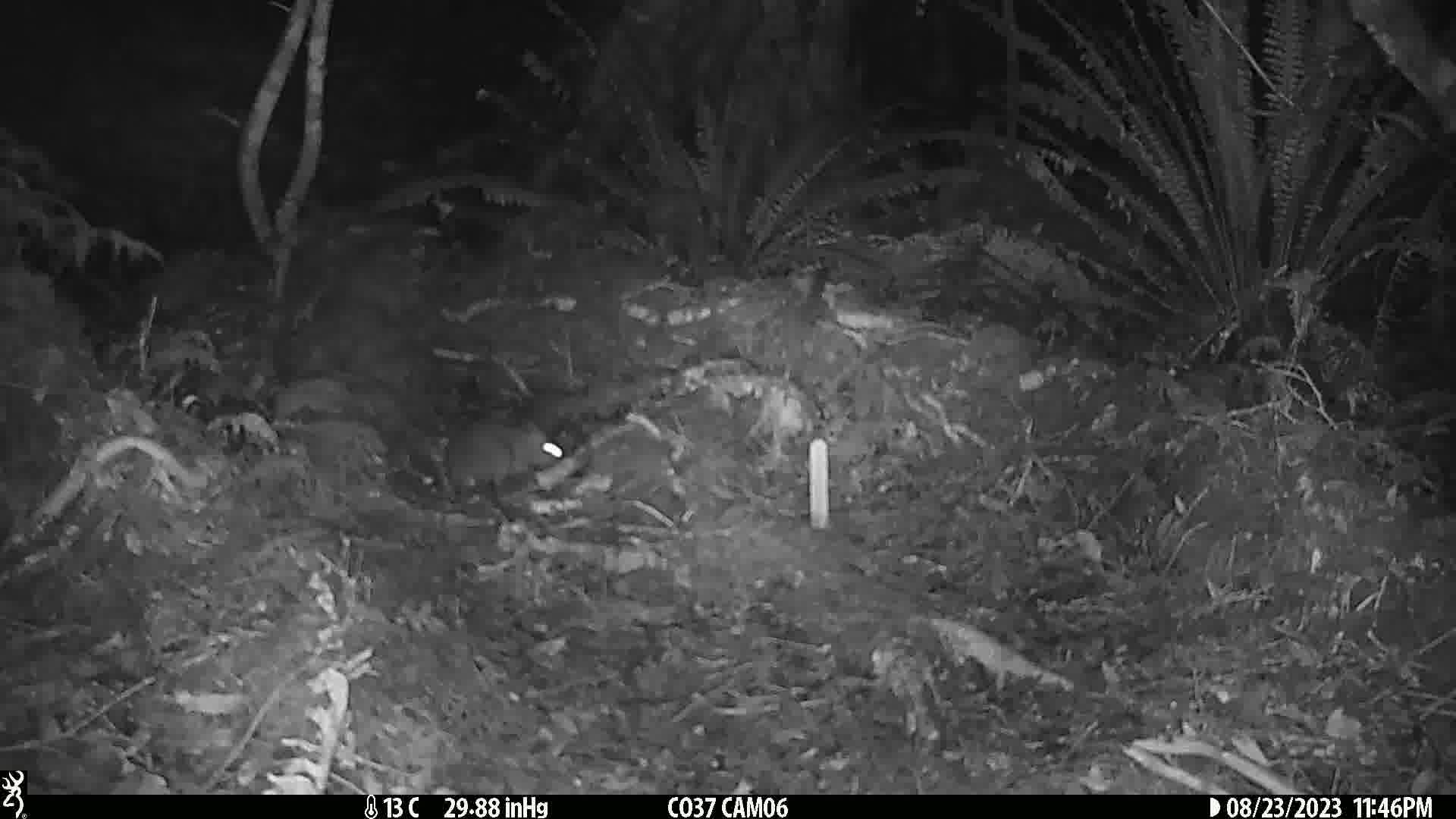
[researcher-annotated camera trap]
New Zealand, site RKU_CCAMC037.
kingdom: Animalia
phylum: Chordata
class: Mammalia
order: Rodentia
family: Muridae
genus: Rattus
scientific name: Rattus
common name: rat